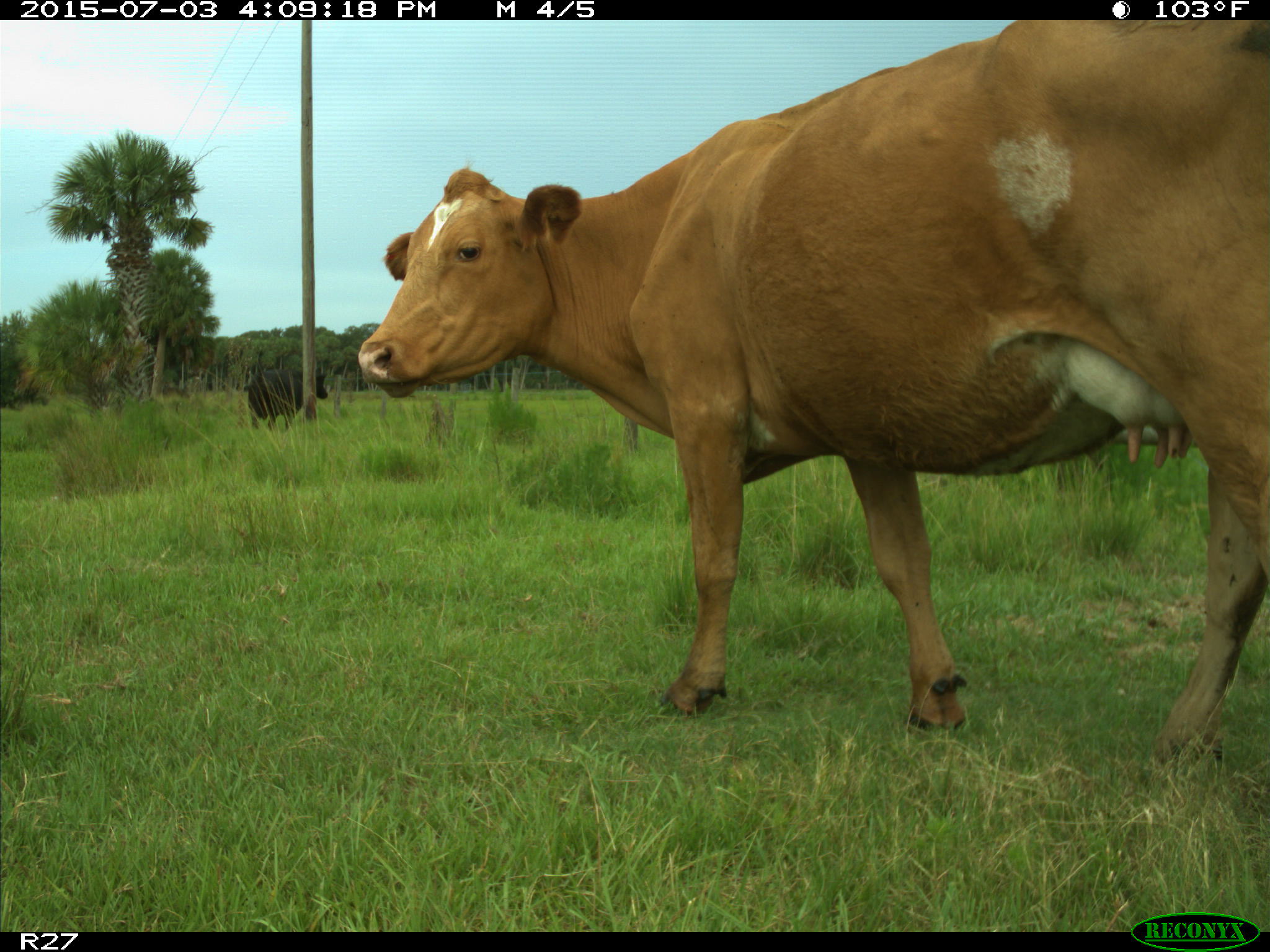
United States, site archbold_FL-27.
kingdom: Animalia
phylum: Chordata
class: Mammalia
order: Artiodactyla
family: Bovidae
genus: Bos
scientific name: Bos taurus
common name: domestic cow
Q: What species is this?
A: Bos taurus (domestic cow).